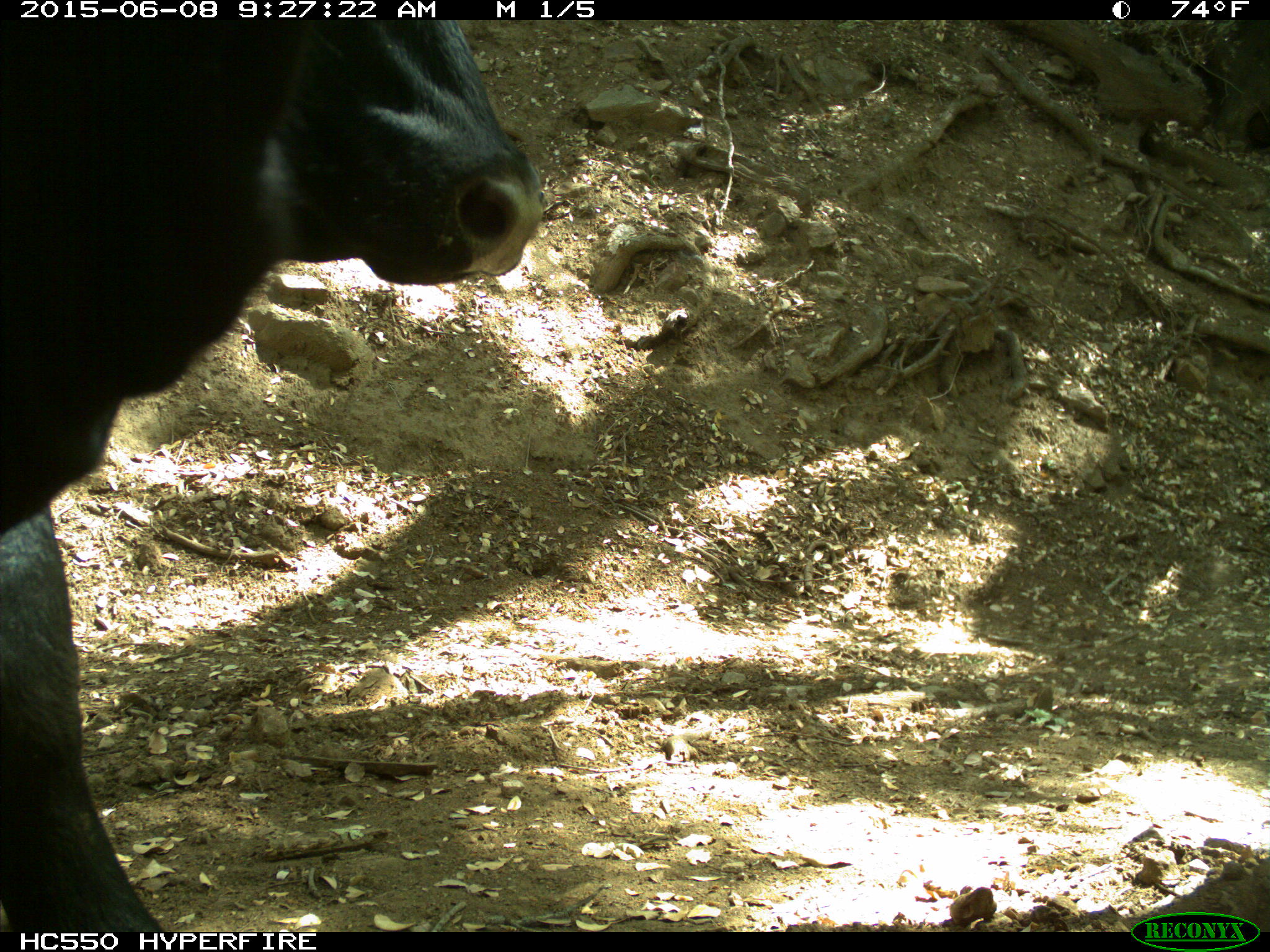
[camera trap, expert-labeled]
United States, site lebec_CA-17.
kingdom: Animalia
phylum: Chordata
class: Mammalia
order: Artiodactyla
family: Bovidae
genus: Bos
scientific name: Bos taurus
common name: domestic cow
Bos taurus (domestic cow).